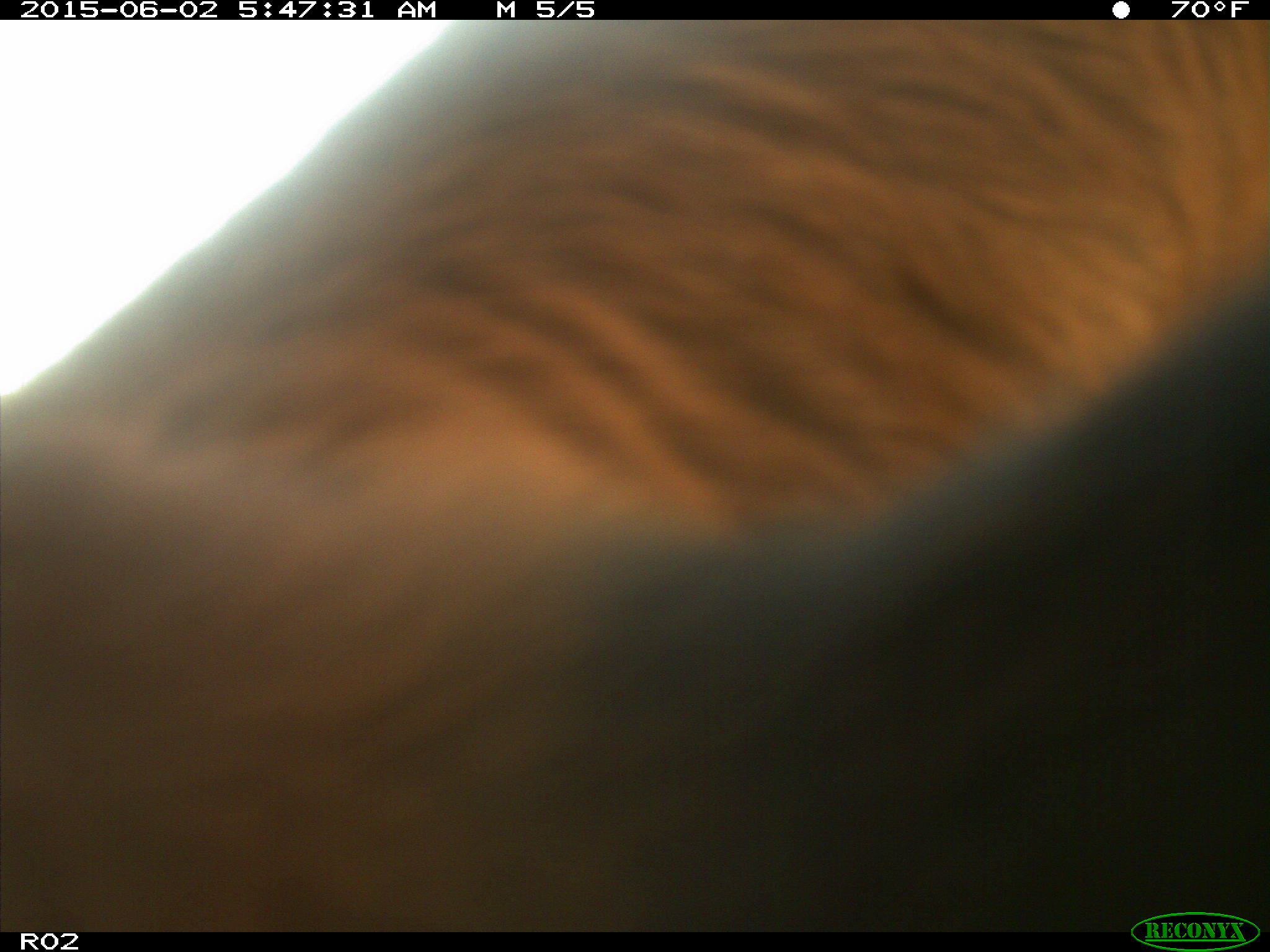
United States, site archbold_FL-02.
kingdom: Animalia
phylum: Chordata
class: Mammalia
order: Artiodactyla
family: Bovidae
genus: Bos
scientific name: Bos taurus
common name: domestic cow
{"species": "Bos taurus (domestic cow)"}